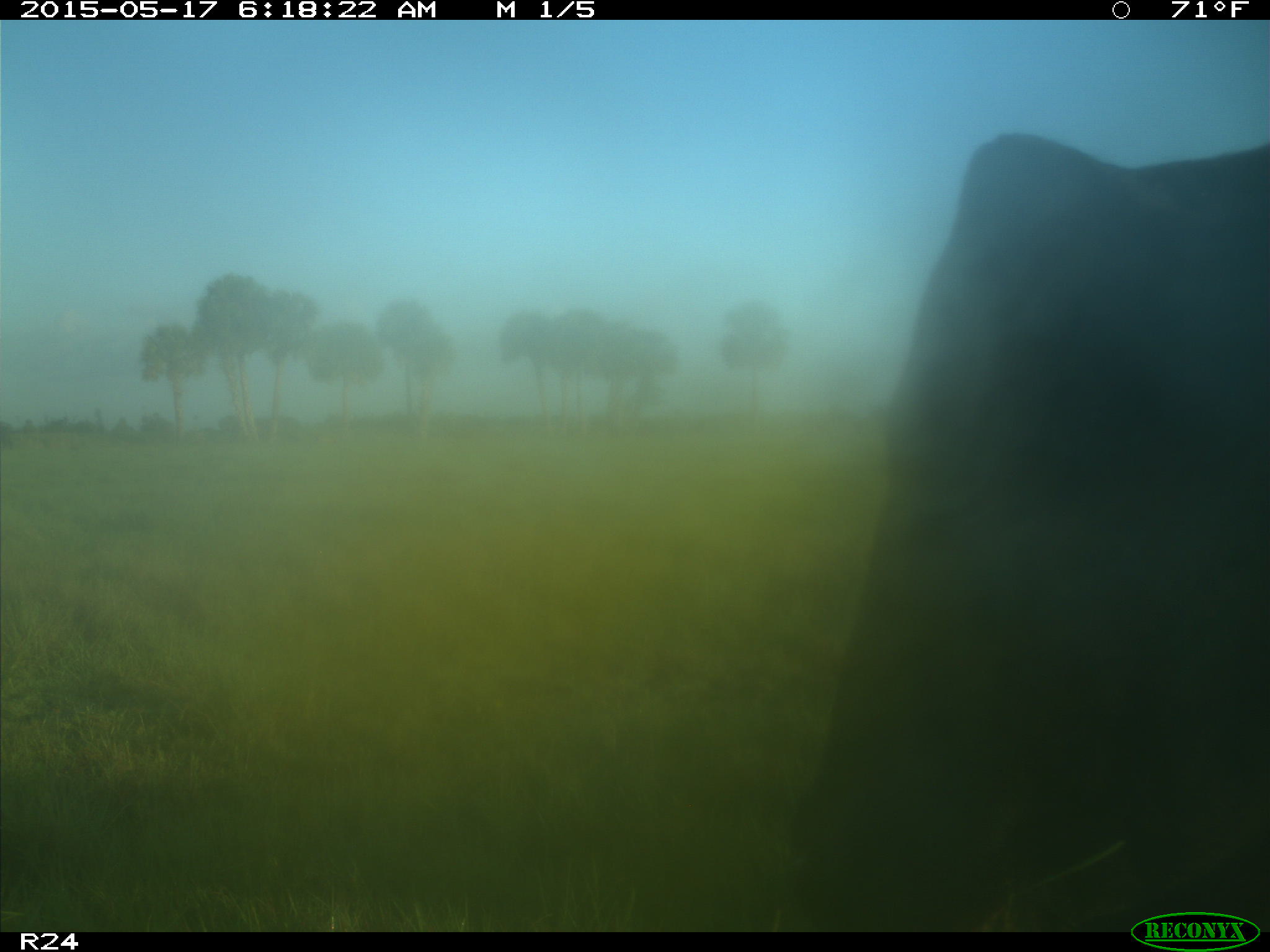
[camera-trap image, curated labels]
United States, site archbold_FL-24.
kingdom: Animalia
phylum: Chordata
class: Mammalia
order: Artiodactyla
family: Bovidae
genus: Bos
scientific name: Bos taurus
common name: domestic cow